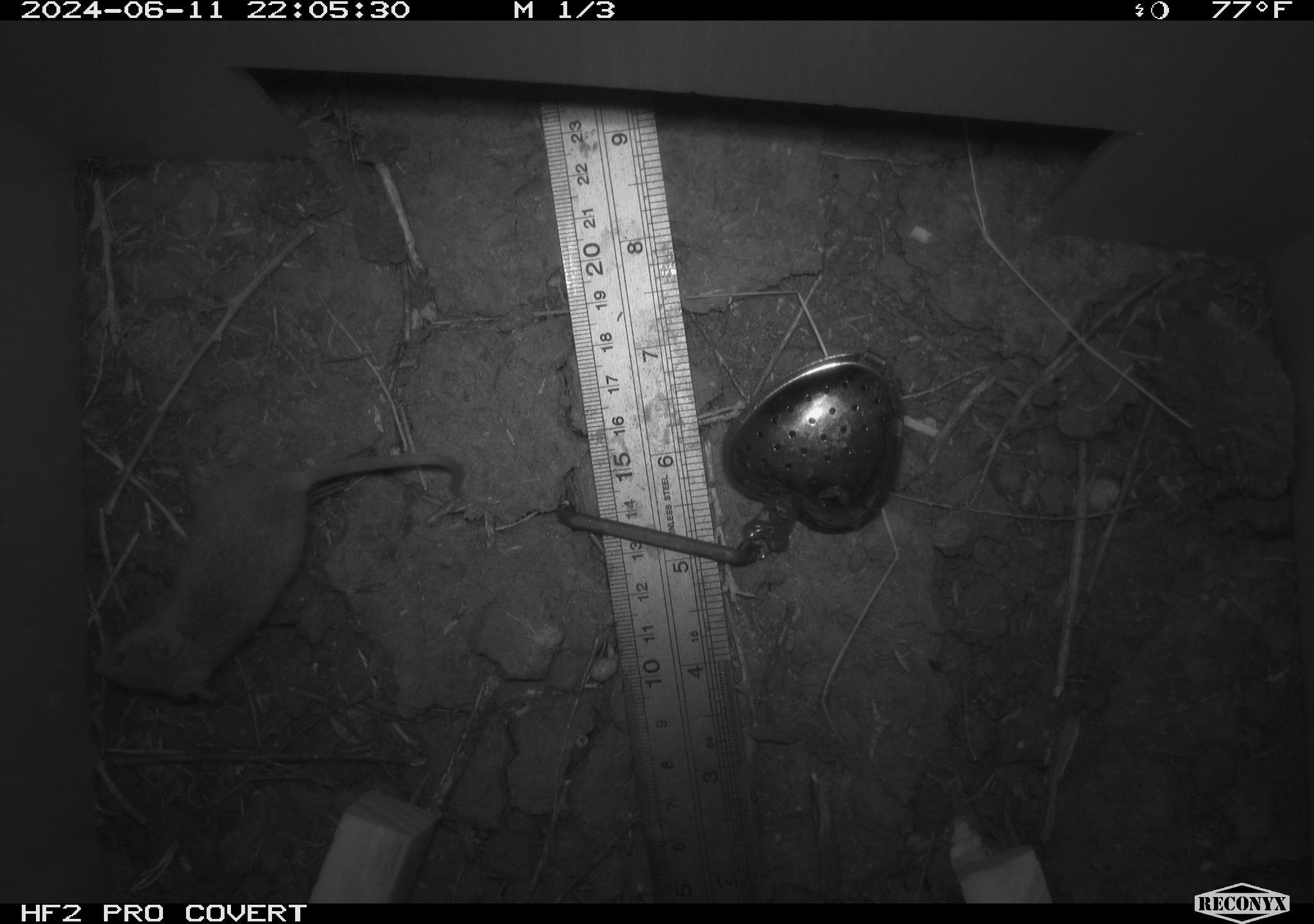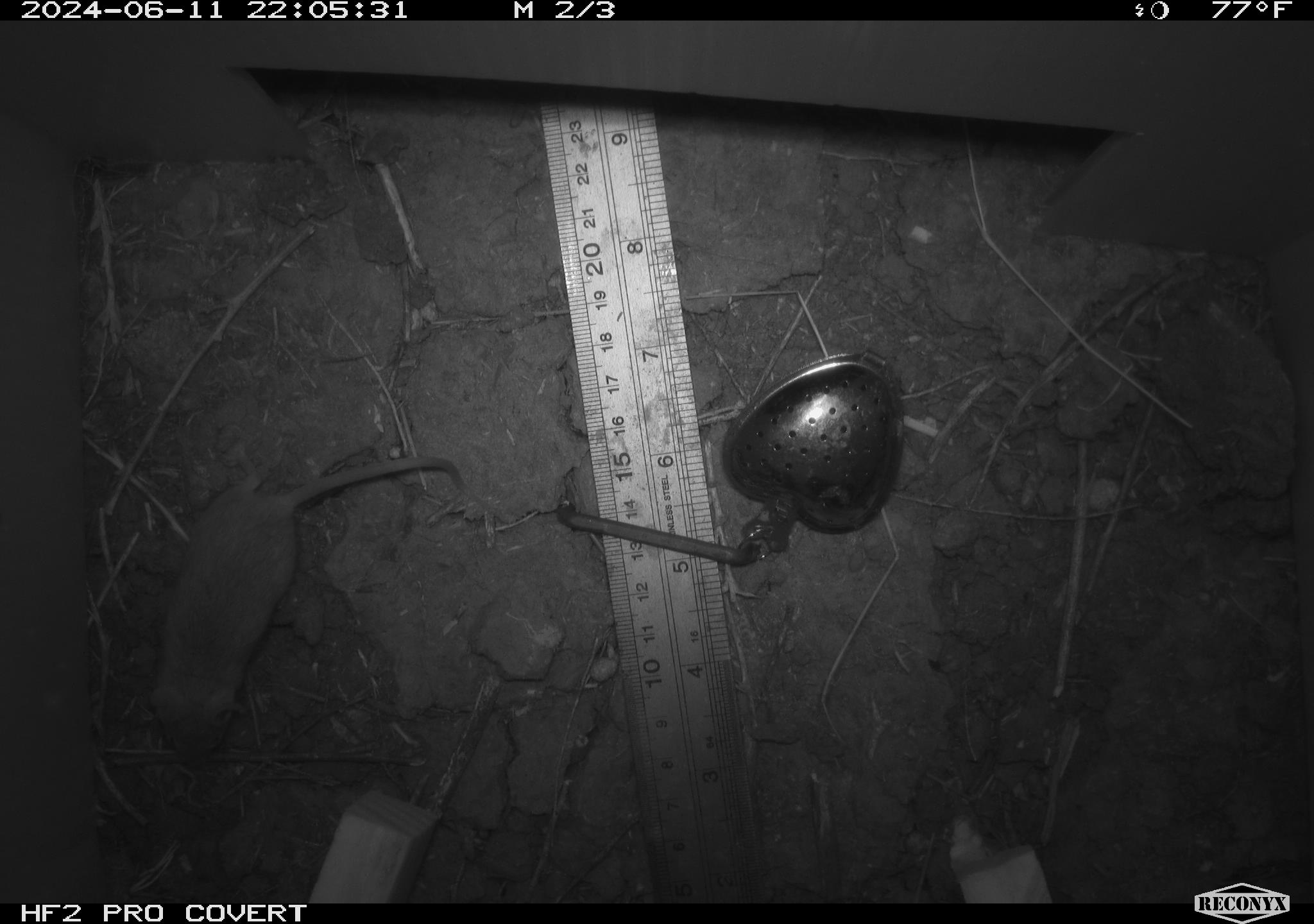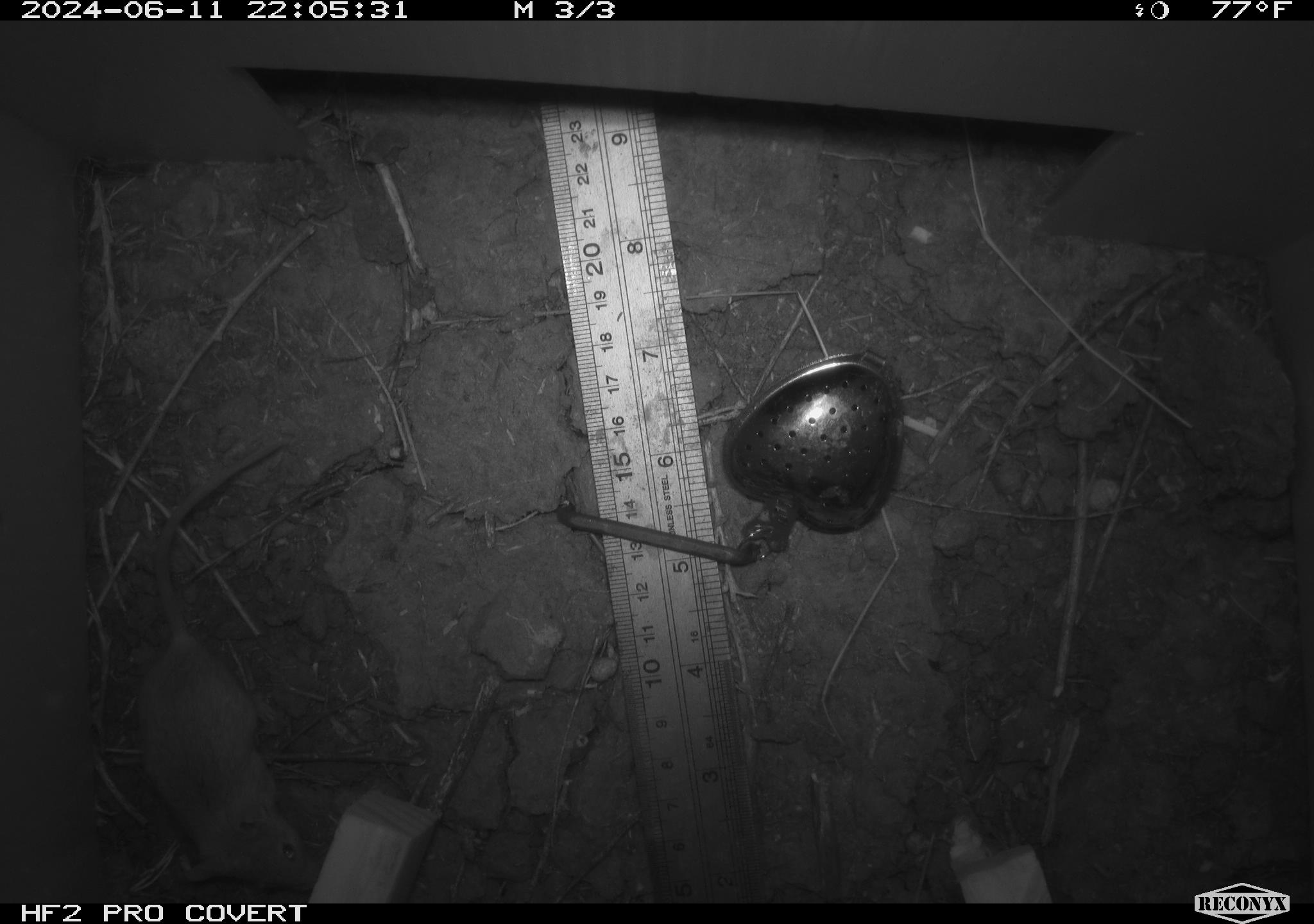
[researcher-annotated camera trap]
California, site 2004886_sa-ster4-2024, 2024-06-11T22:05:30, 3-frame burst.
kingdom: Animalia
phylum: Chordata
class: Mammalia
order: Rodentia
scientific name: Rodentia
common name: mouse species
Mouse species (Rodentia).